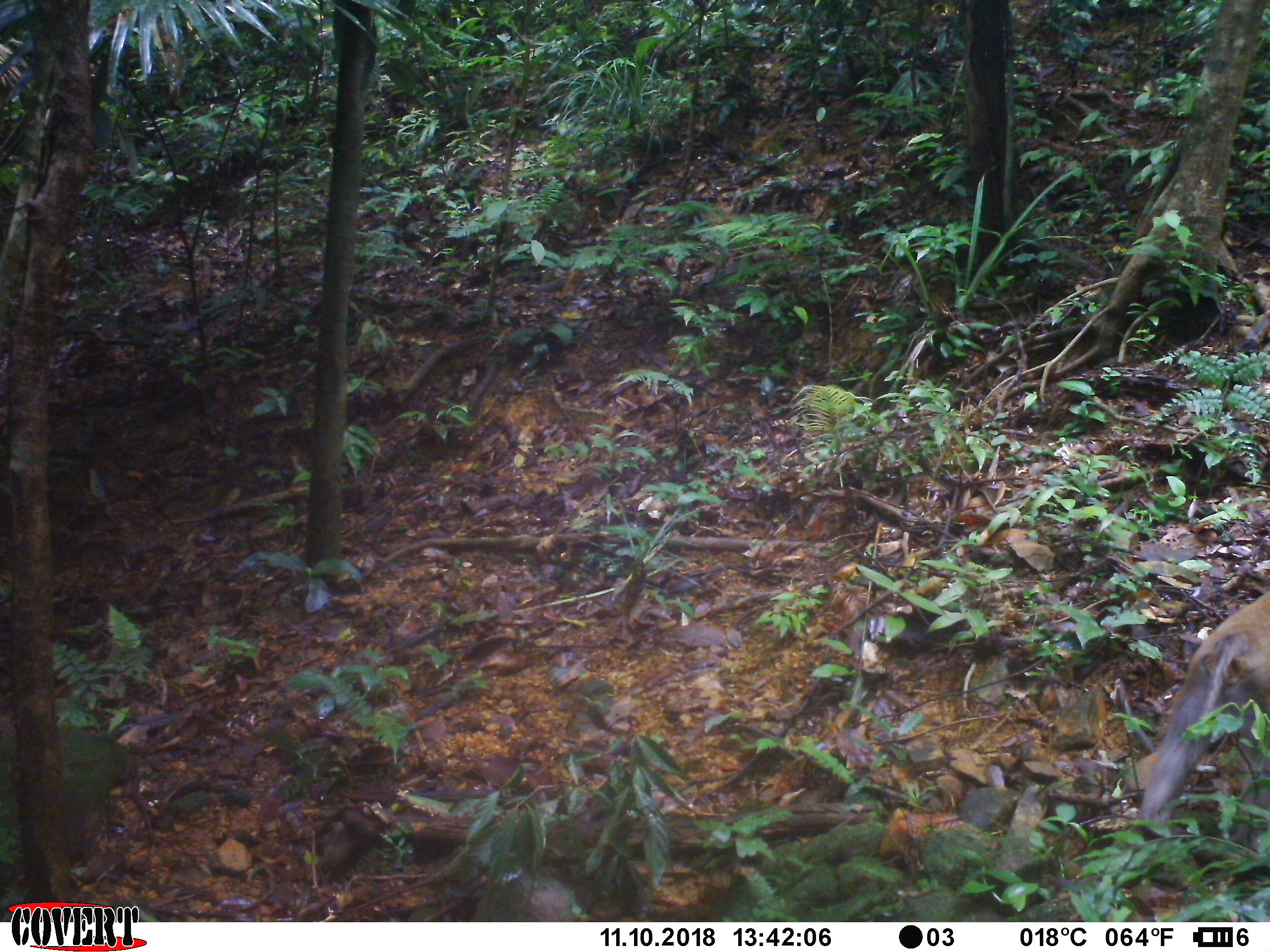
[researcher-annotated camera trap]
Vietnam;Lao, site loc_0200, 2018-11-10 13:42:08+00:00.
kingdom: Animalia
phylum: Chordata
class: Mammalia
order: Primates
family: Cercopithecidae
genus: Macaca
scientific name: Macaca nemestrina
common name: pig-tailed macaque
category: pig tailed macaque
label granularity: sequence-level